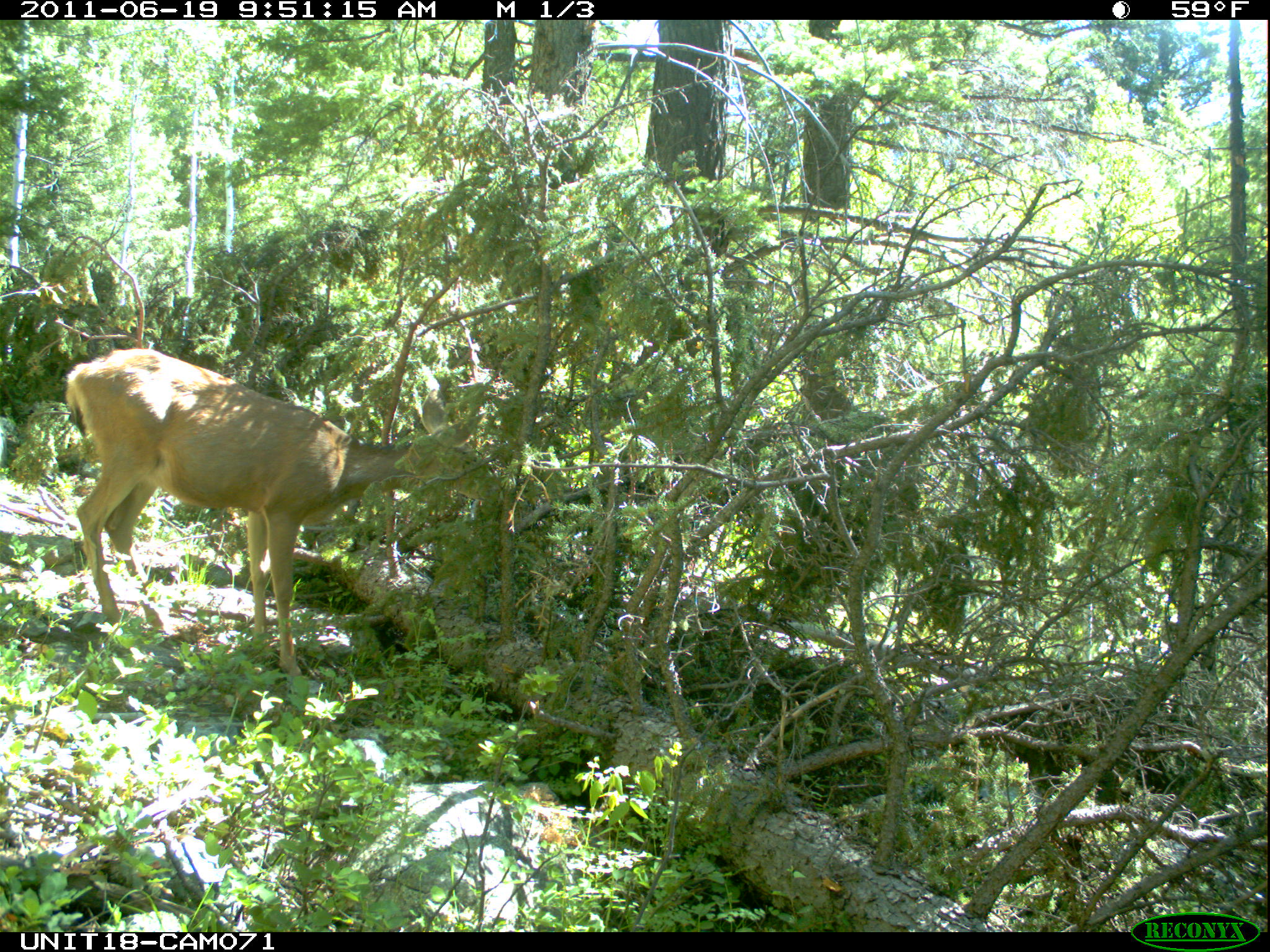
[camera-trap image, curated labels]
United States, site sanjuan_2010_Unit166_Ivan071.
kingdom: Animalia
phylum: Chordata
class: Mammalia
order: Artiodactyla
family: Cervidae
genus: Odocoileus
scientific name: Odocoileus hemionus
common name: mule deer